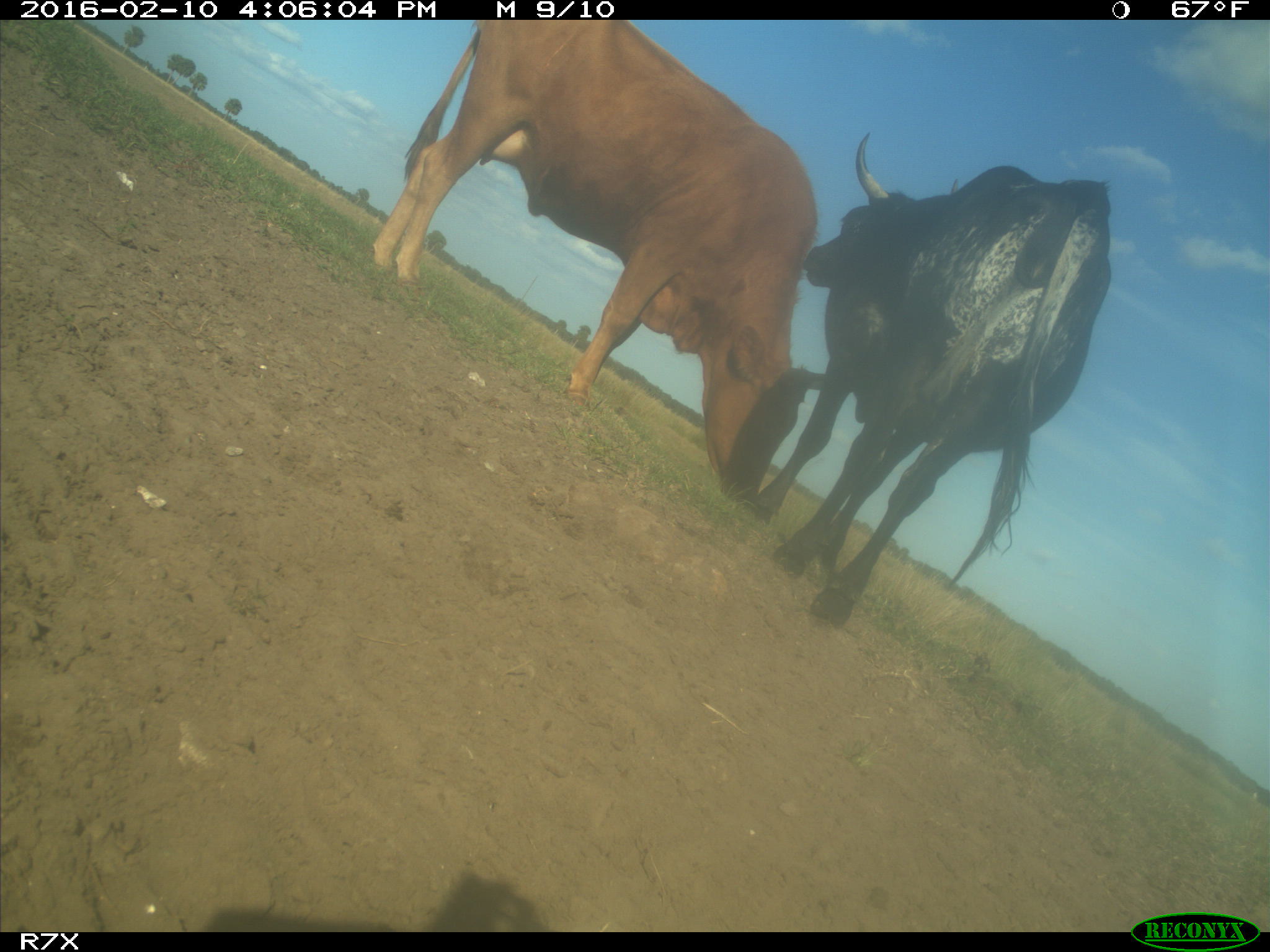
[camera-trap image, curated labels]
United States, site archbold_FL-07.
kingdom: Animalia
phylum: Chordata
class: Mammalia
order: Artiodactyla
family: Bovidae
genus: Bos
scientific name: Bos taurus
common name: domestic cow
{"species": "Bos taurus (domestic cow)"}